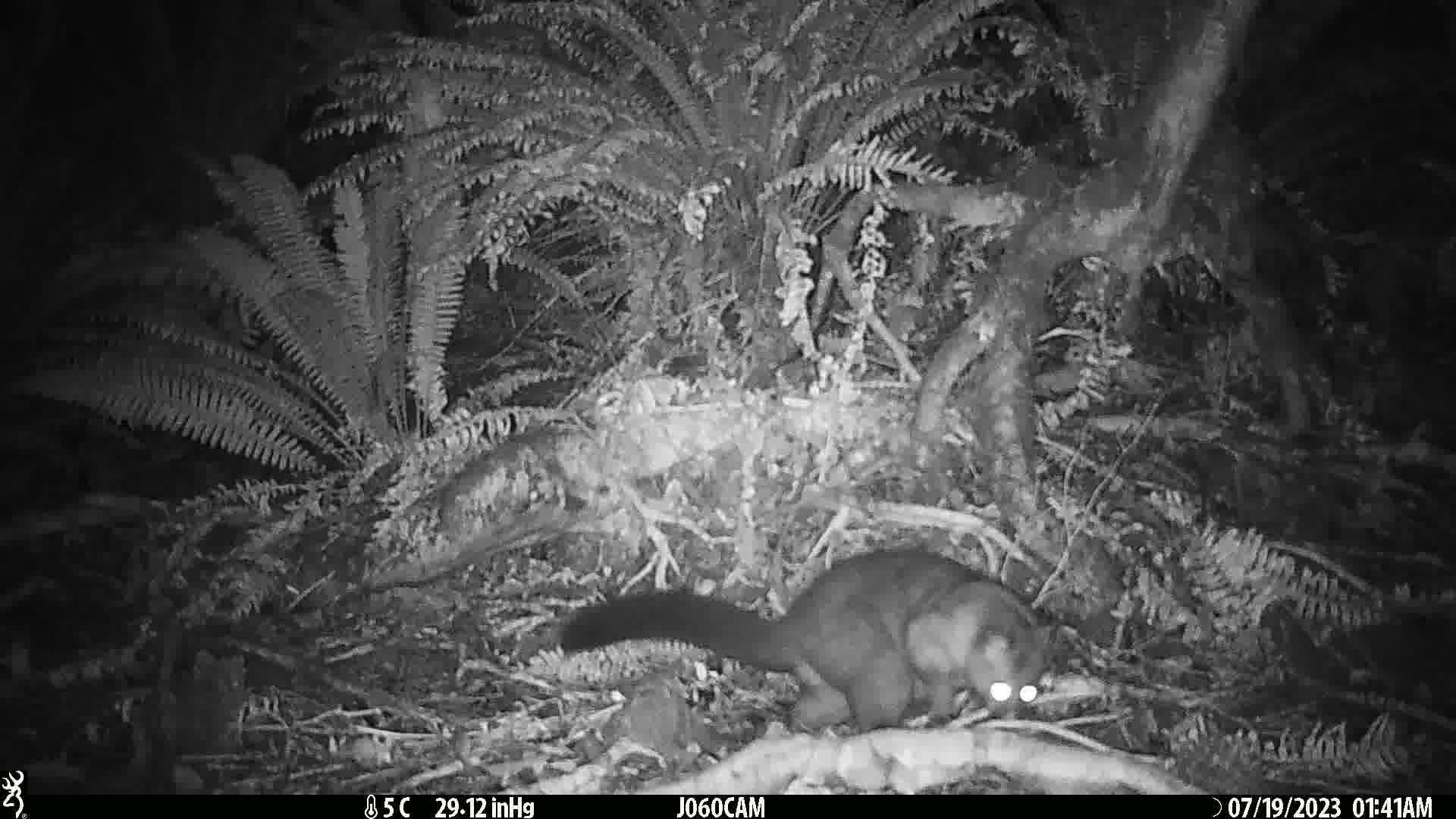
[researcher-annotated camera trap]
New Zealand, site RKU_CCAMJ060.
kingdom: Animalia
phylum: Chordata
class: Mammalia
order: Diprotodontia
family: Phalangeridae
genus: Trichosurus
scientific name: Trichosurus vulpecula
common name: common brushtail possum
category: possum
Possum (common brushtail possum) (Trichosurus vulpecula).